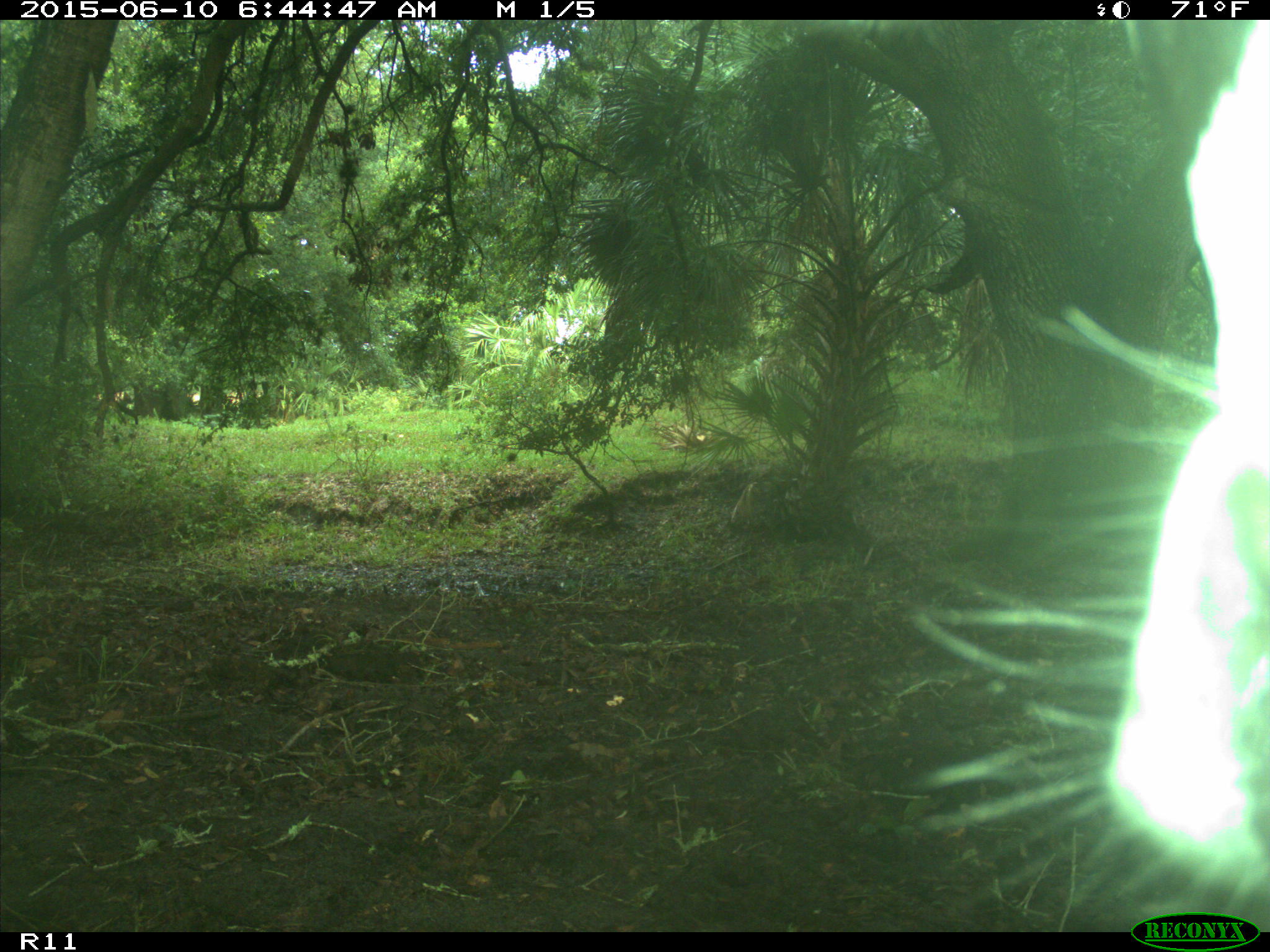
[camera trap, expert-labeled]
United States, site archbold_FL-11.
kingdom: Animalia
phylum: Chordata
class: Mammalia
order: Artiodactyla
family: Bovidae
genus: Bos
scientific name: Bos taurus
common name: domestic cow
Bos taurus (domestic cow).